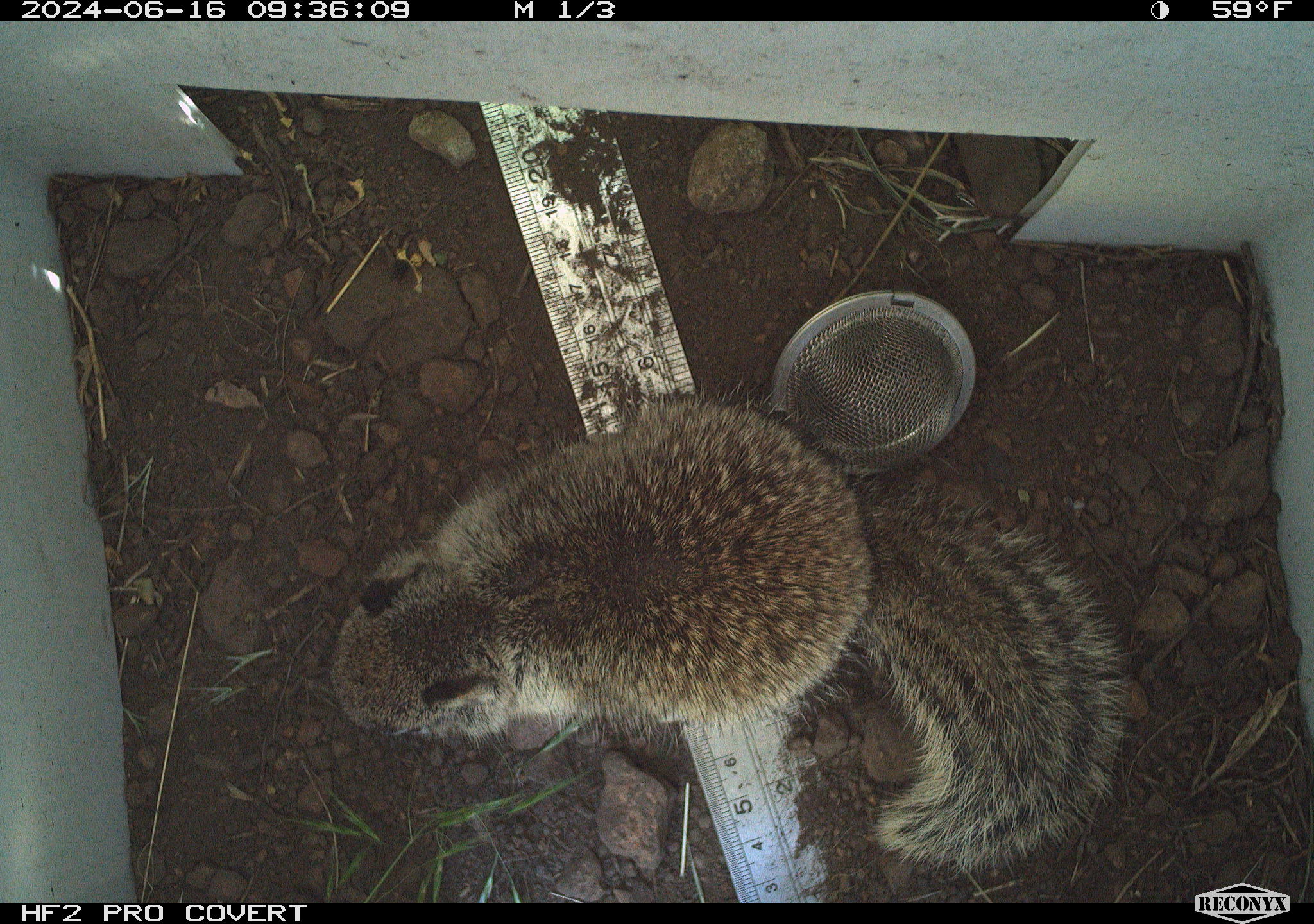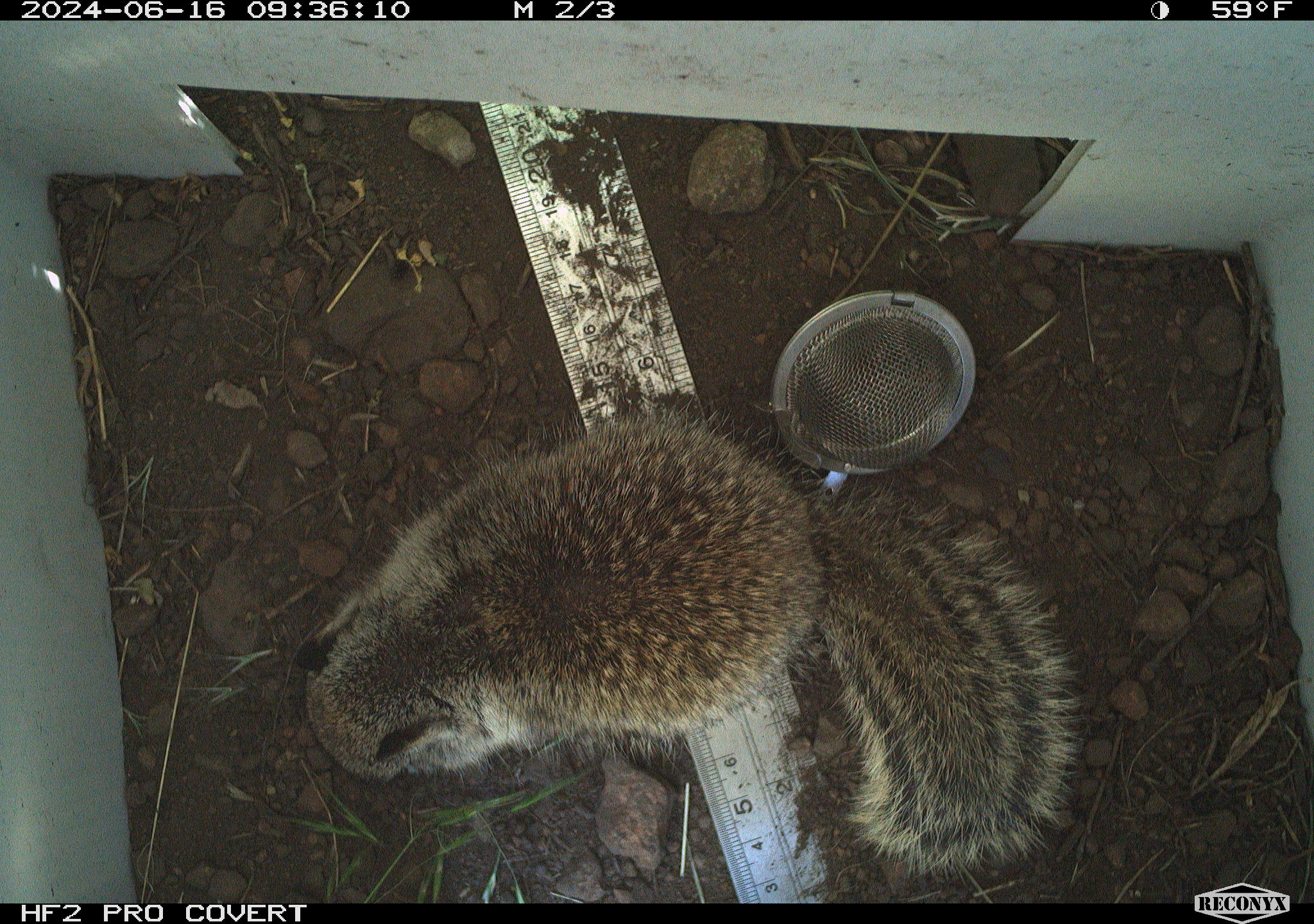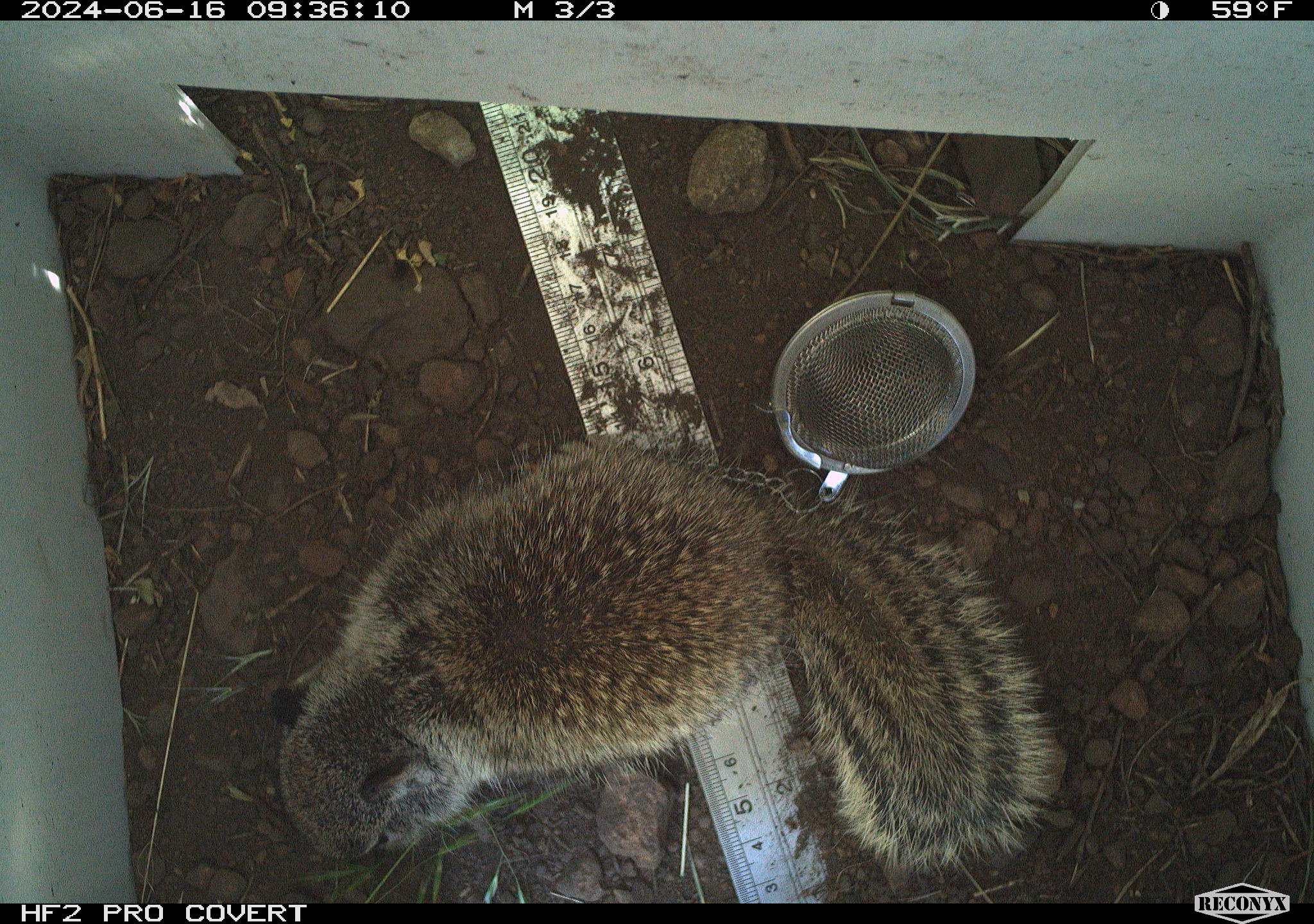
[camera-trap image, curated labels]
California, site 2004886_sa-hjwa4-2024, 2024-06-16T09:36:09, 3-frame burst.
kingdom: Animalia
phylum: Chordata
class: Mammalia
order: Rodentia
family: Sciuridae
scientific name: Sciuridae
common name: squirrels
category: sciuridae family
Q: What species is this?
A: Sciuridae family (squirrels) (Sciuridae).